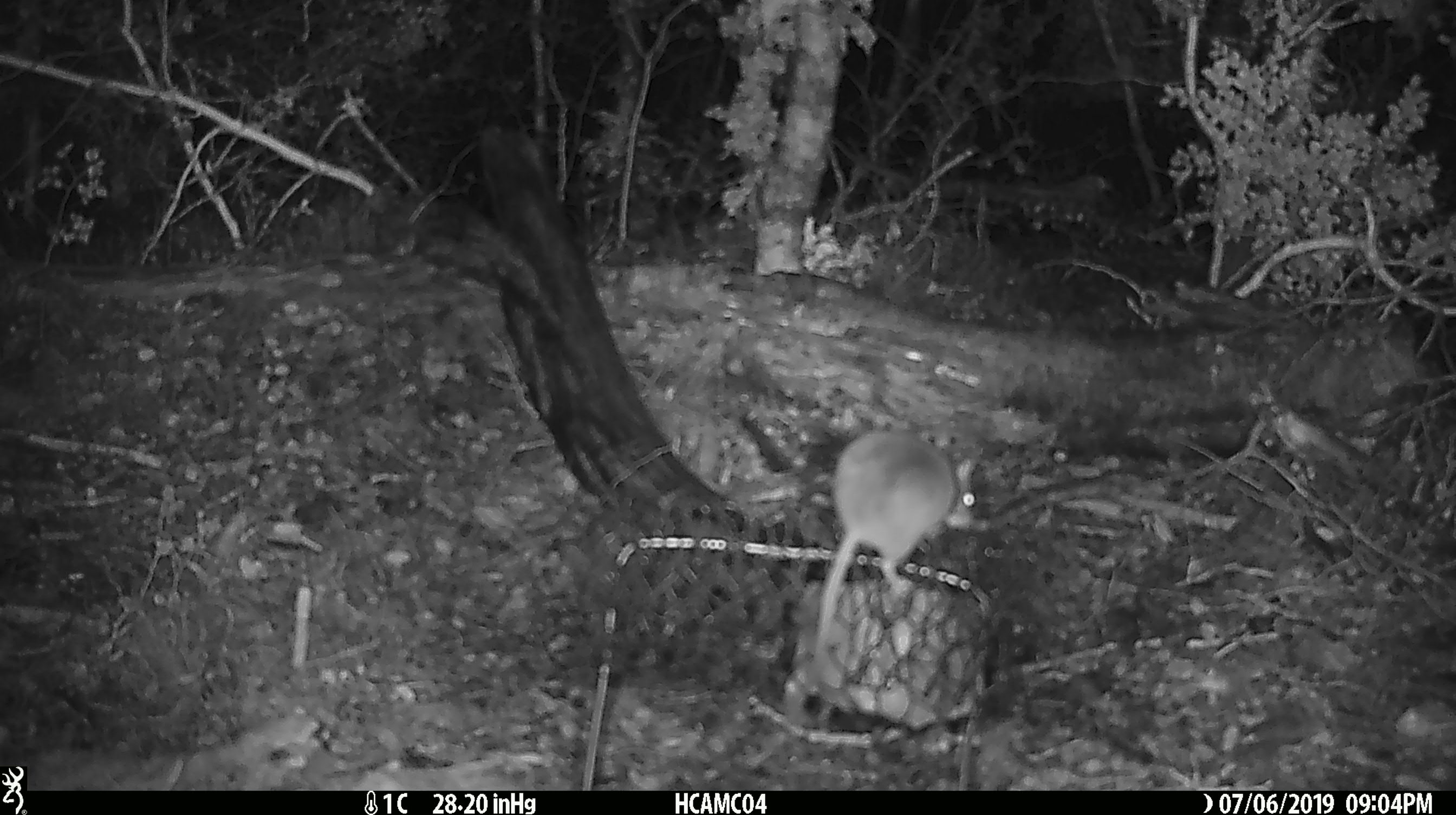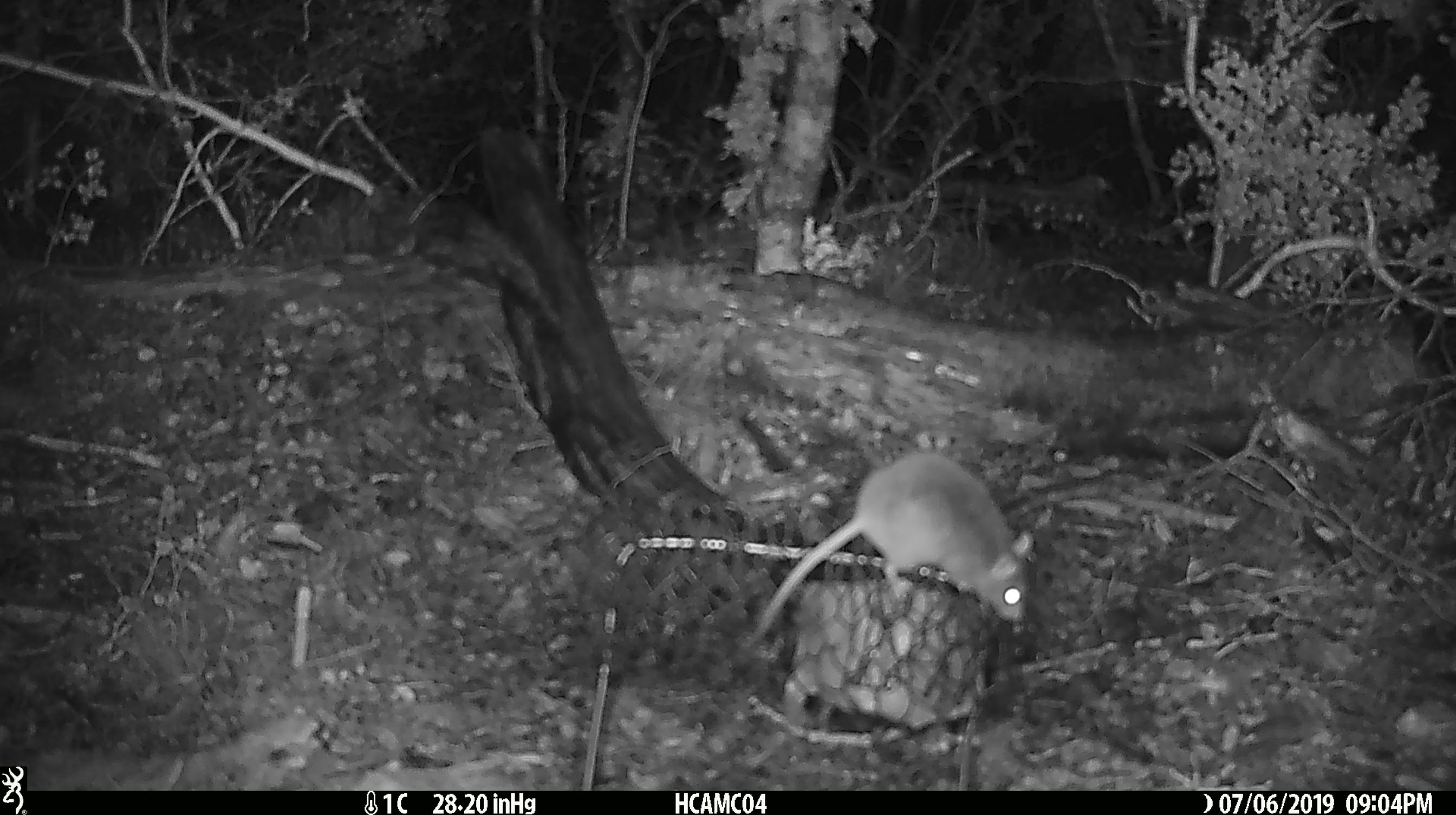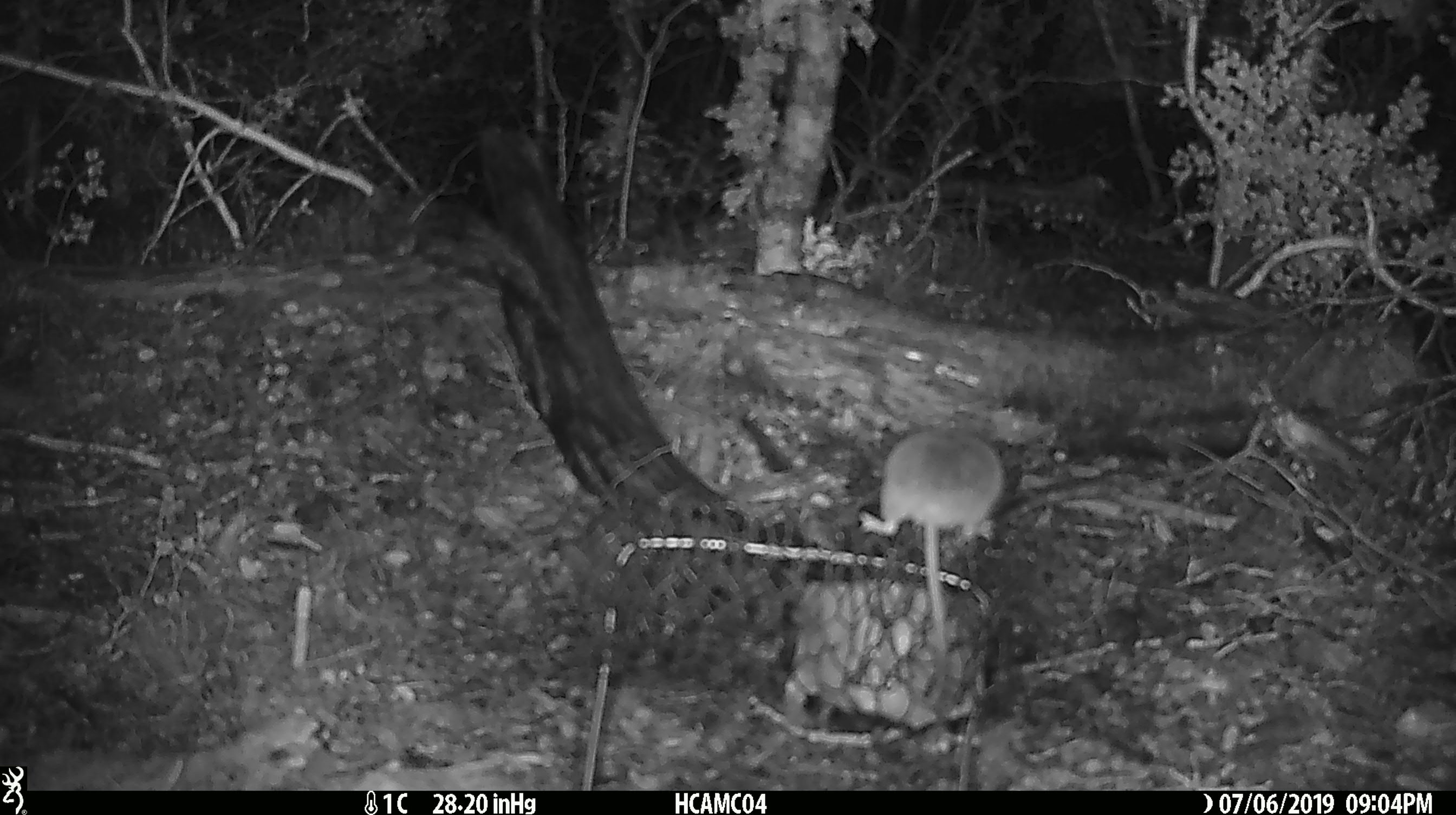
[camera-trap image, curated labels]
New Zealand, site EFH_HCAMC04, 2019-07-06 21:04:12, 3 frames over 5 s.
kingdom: Animalia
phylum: Chordata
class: Mammalia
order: Rodentia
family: Muridae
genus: Mus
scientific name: Mus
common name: mouse